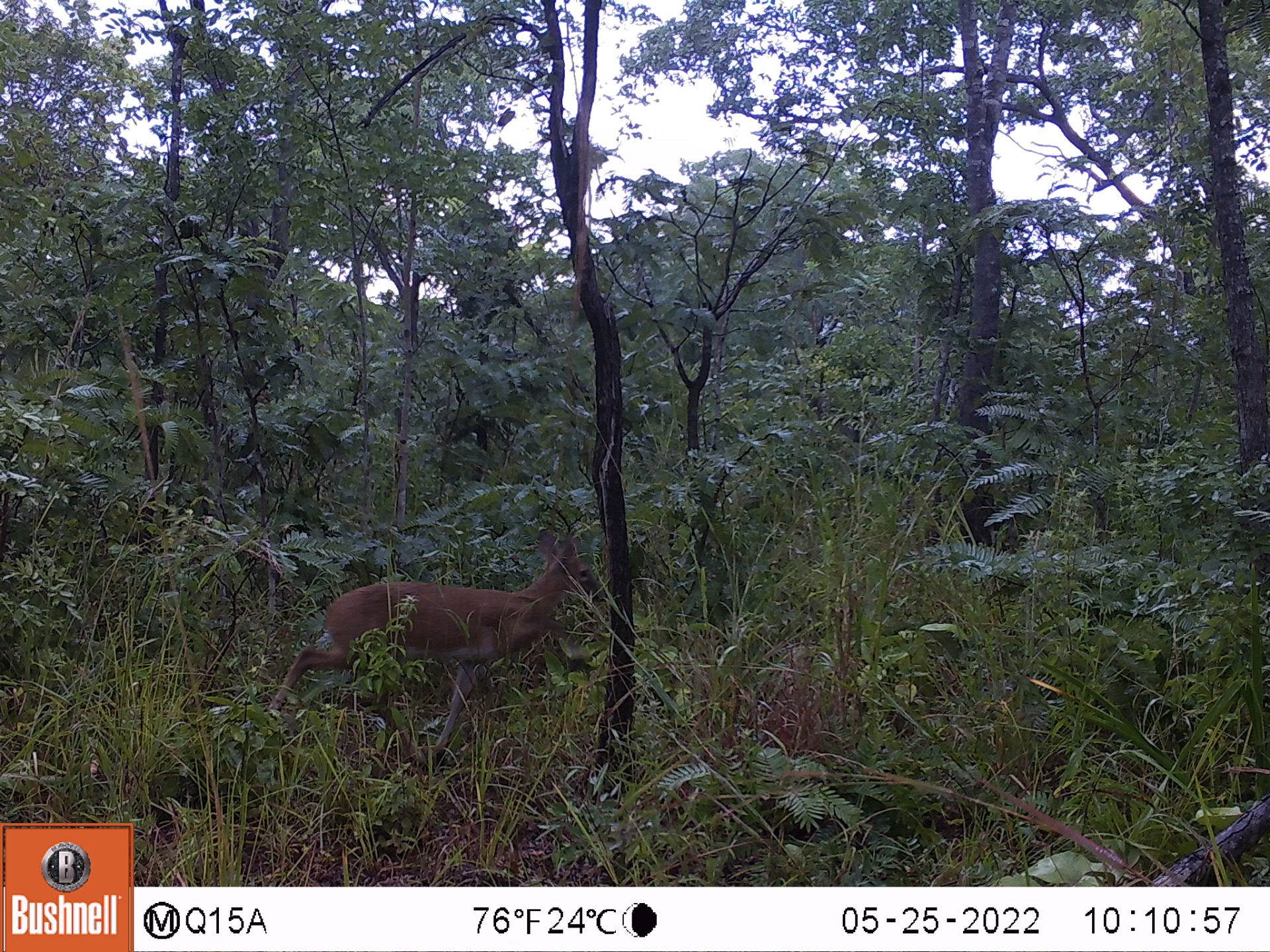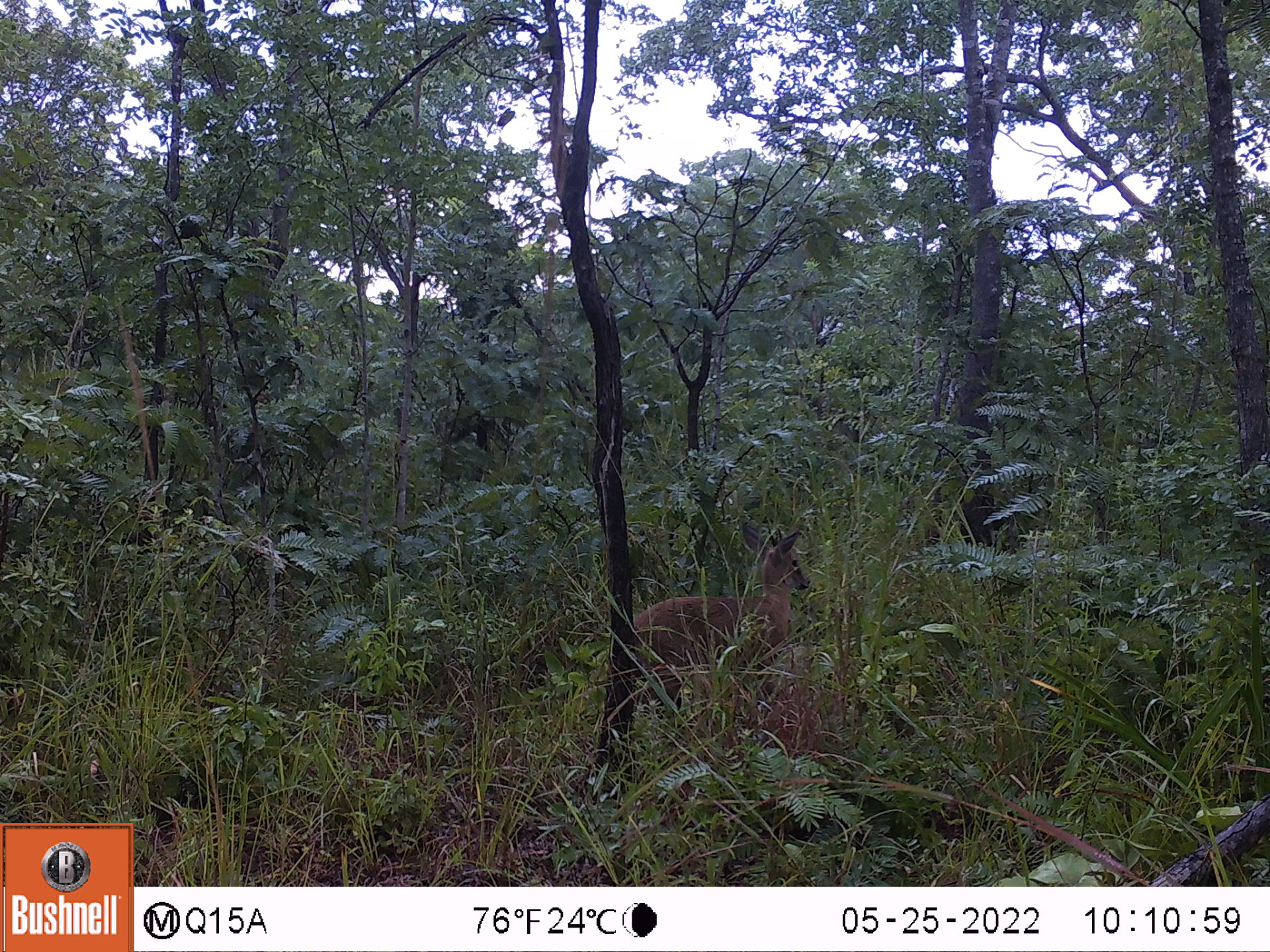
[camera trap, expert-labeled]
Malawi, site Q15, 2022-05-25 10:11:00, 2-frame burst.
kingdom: Animalia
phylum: Chordata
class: Mammalia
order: Artiodactyla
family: Bovidae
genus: Sylvicapra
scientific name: Sylvicapra grimmia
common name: common duiker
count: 1